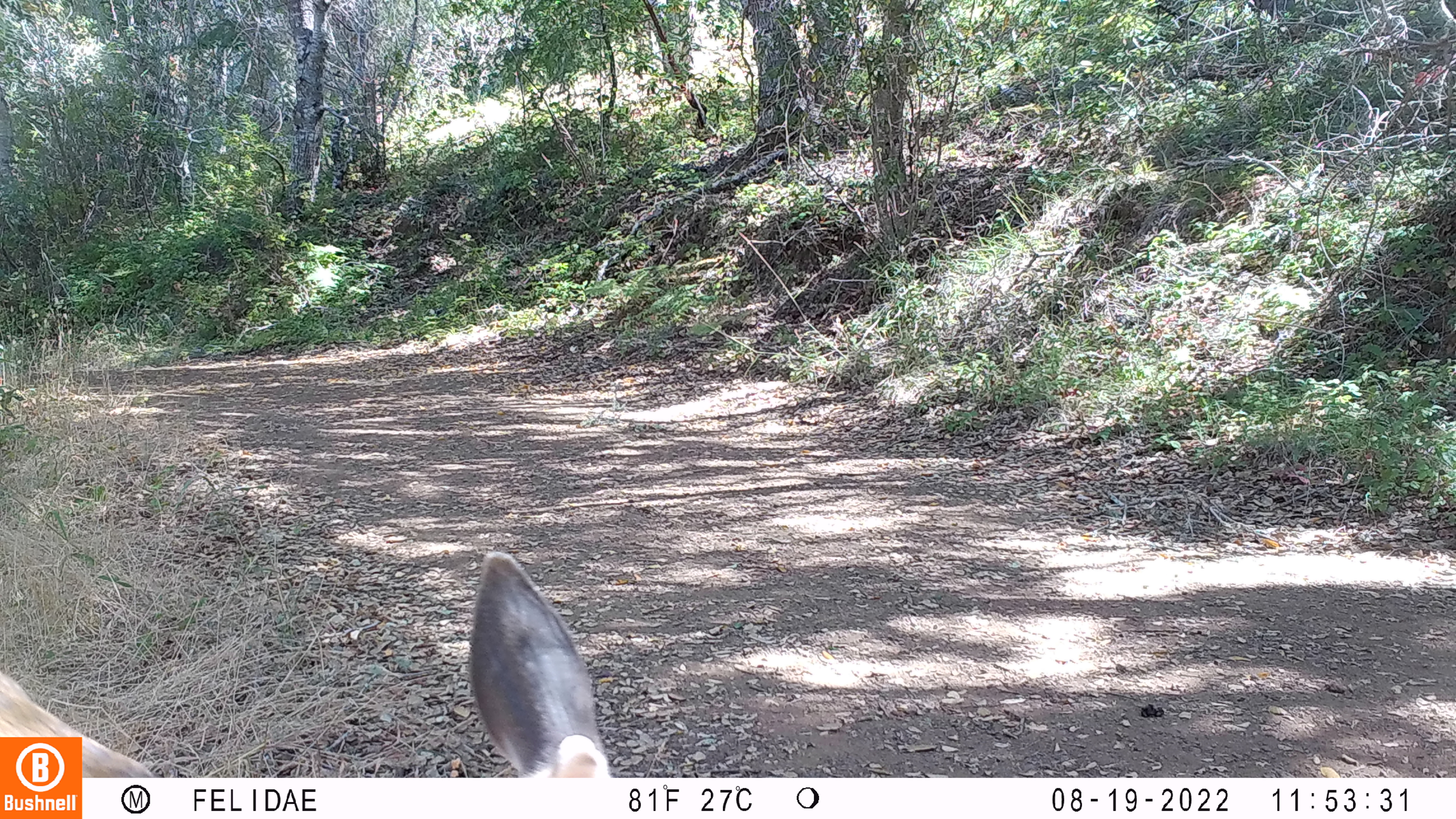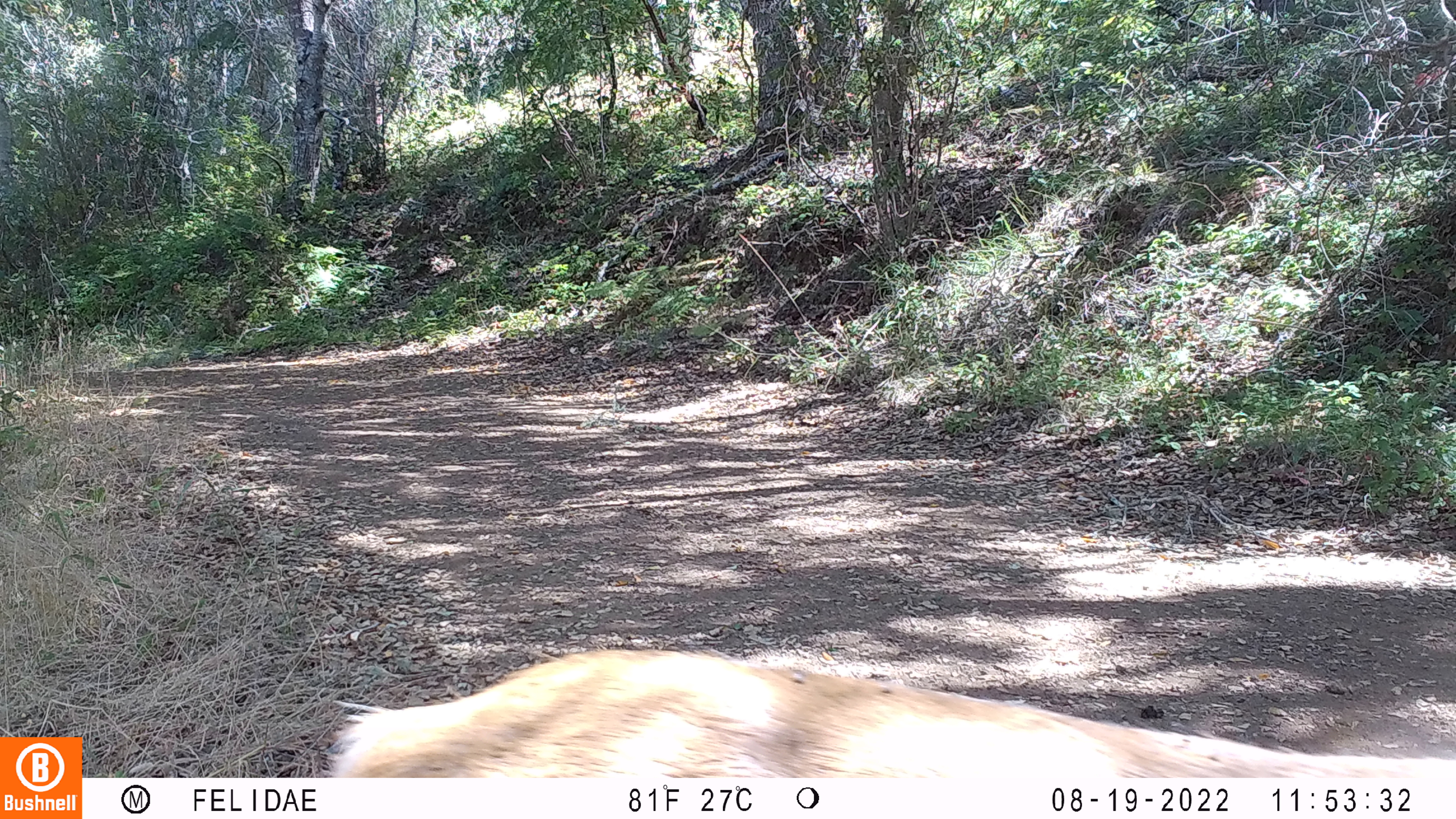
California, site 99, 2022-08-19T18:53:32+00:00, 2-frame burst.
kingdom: Animalia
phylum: Chordata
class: Mammalia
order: Artiodactyla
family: Cervidae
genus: Odocoileus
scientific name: Odocoileus hemionus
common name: mule deer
Mule deer (Odocoileus hemionus).